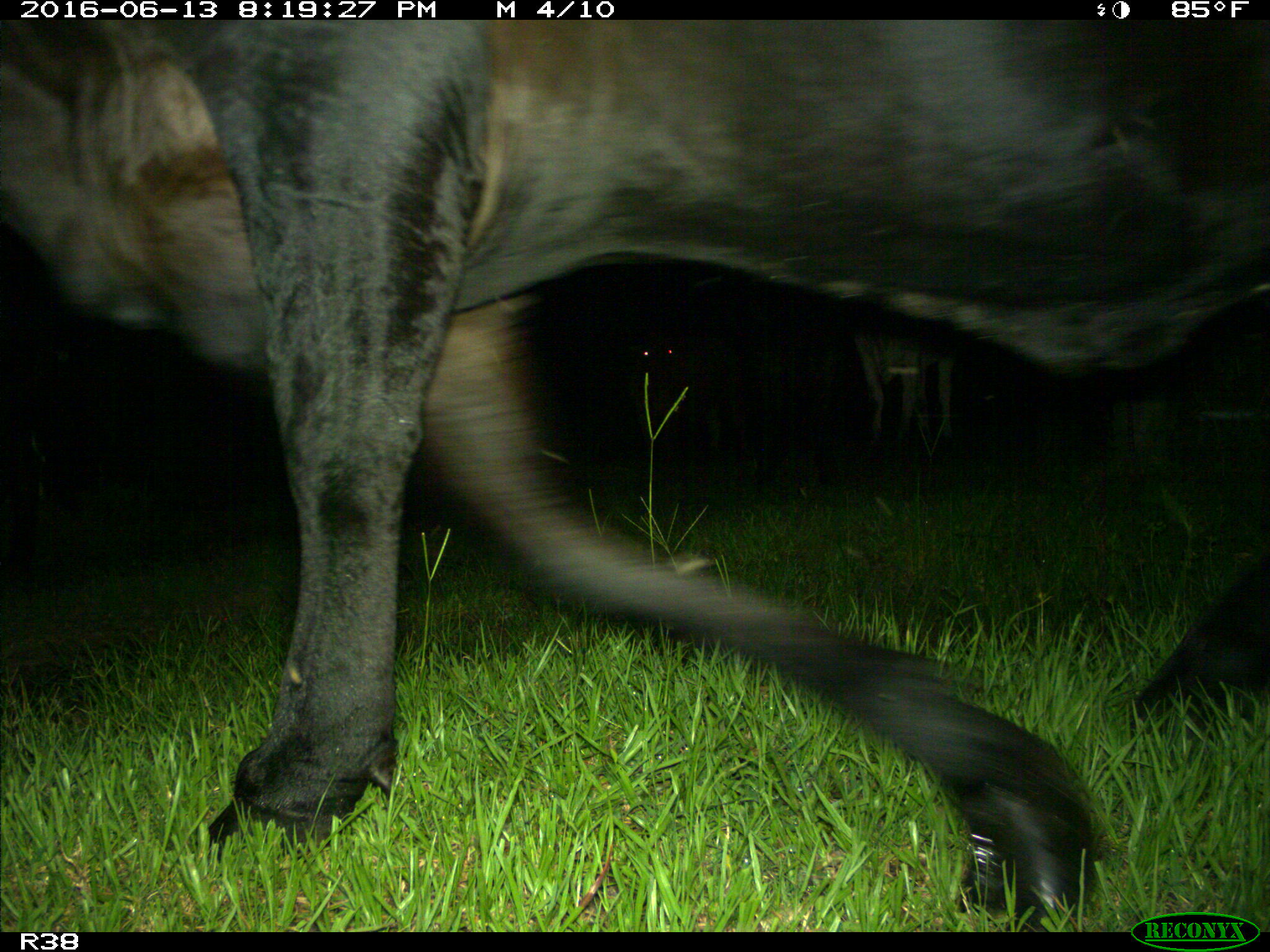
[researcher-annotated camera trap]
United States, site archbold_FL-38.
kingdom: Animalia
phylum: Chordata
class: Mammalia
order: Artiodactyla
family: Bovidae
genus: Bos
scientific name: Bos taurus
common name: domestic cow